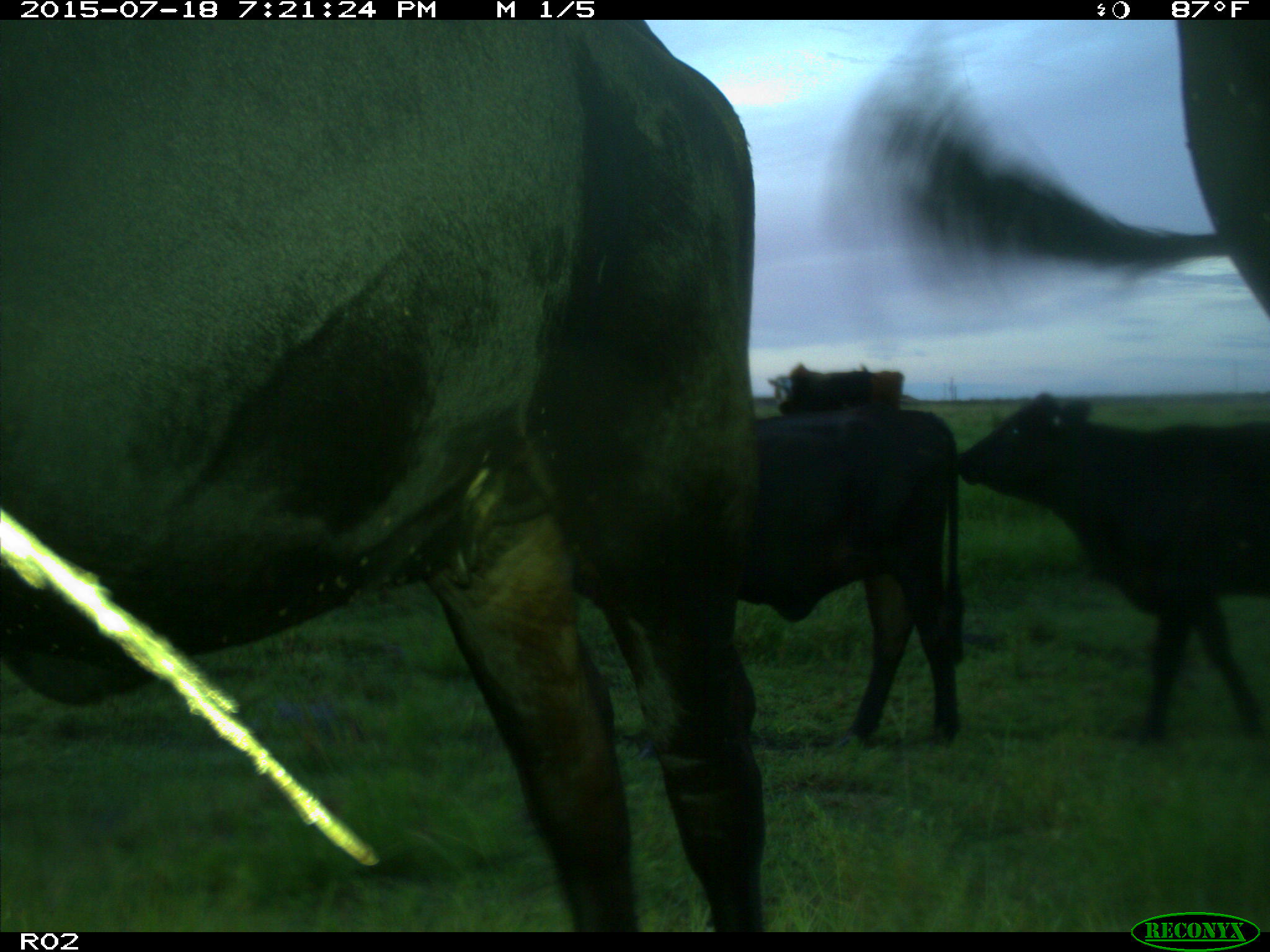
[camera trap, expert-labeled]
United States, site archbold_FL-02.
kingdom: Animalia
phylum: Chordata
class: Mammalia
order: Artiodactyla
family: Bovidae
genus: Bos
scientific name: Bos taurus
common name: domestic cow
Bos taurus (domestic cow).